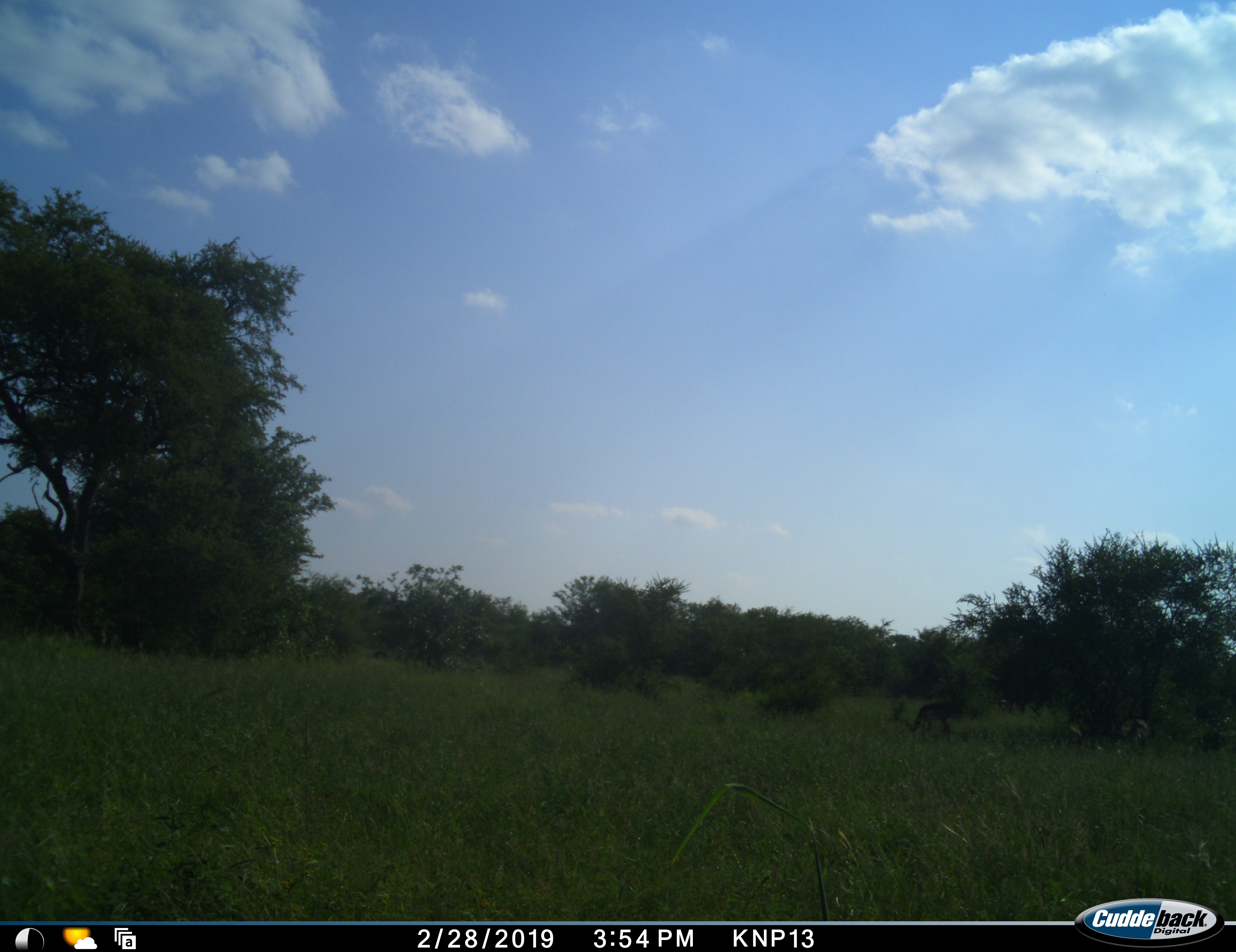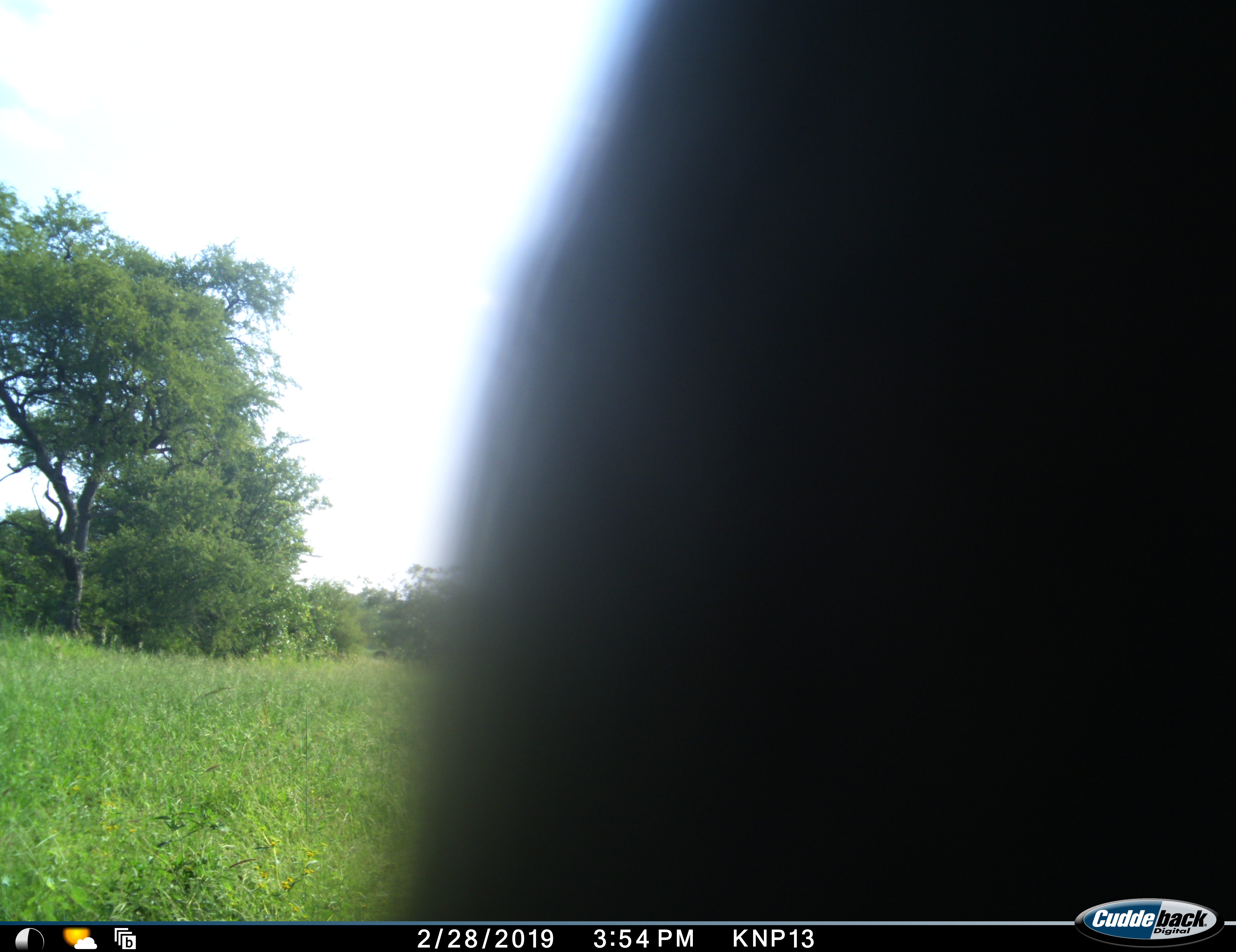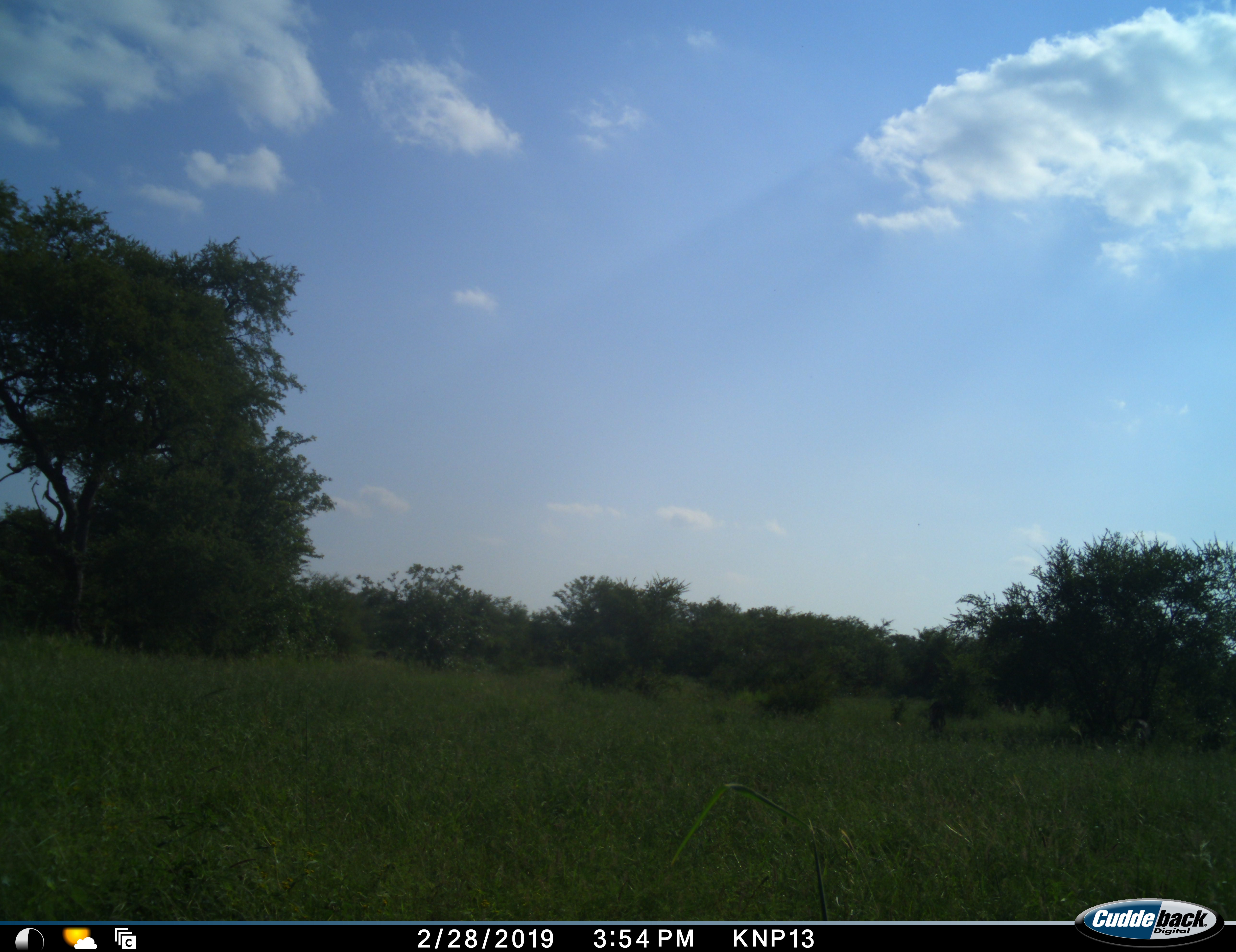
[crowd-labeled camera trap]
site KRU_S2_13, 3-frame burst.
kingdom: Animalia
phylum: Chordata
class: Mammalia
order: Artiodactyla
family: Bovidae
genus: Aepyceros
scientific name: Aepyceros melampus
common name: impala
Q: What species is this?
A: Impala (Aepyceros melampus).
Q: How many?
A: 1.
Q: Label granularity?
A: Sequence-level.